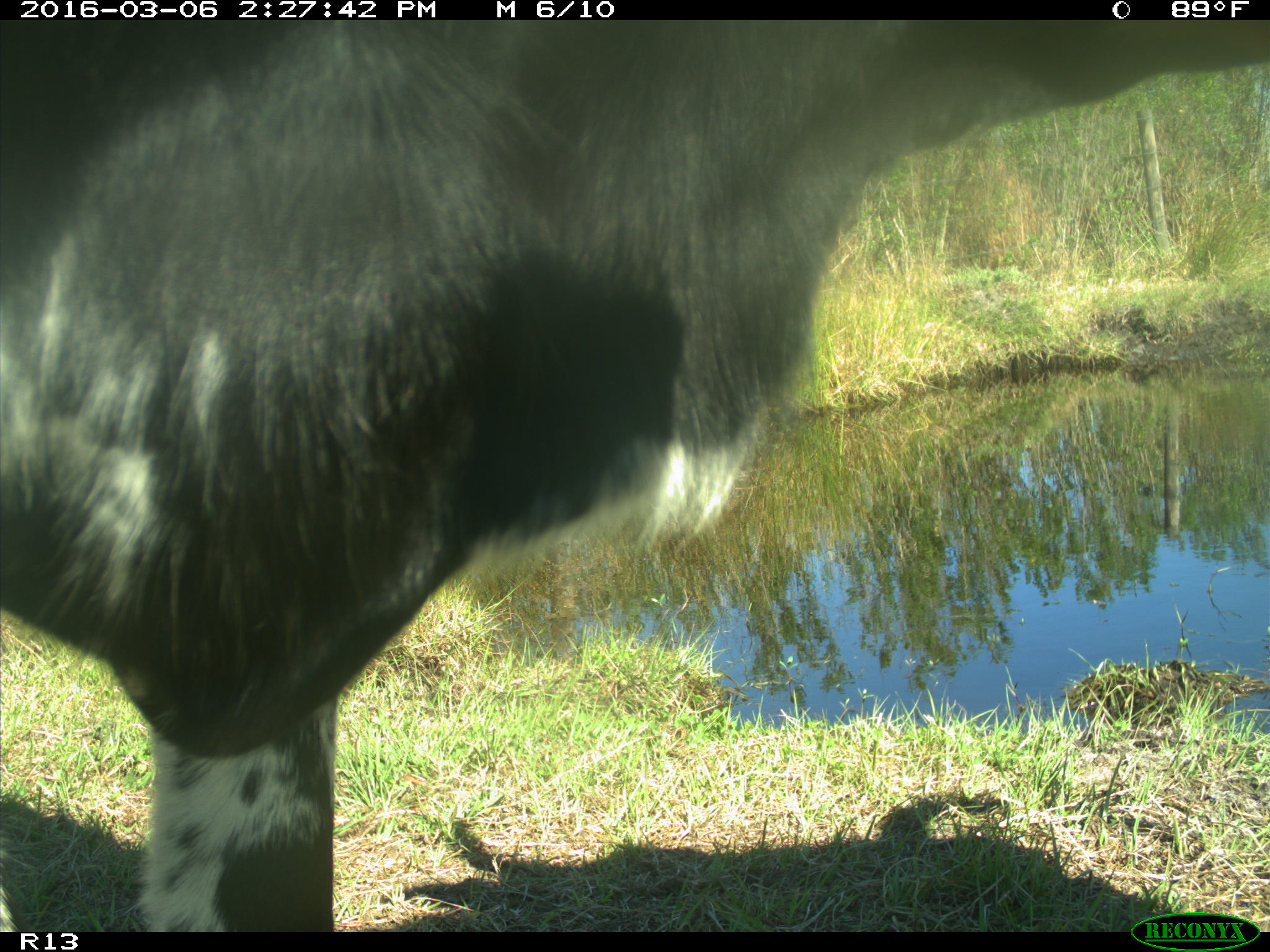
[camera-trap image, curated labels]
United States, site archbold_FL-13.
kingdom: Animalia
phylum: Chordata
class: Mammalia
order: Artiodactyla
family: Bovidae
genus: Bos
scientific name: Bos taurus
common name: domestic cow